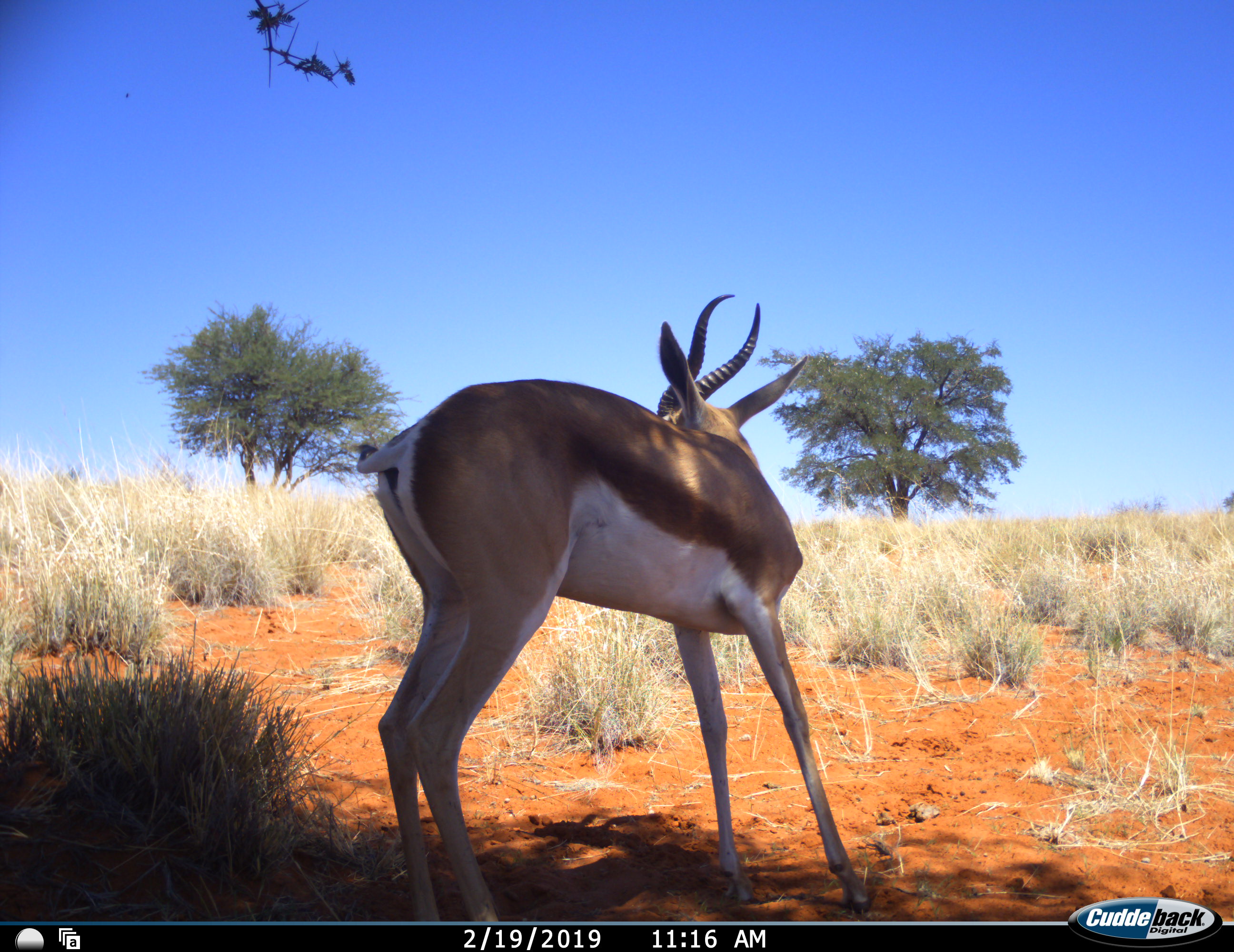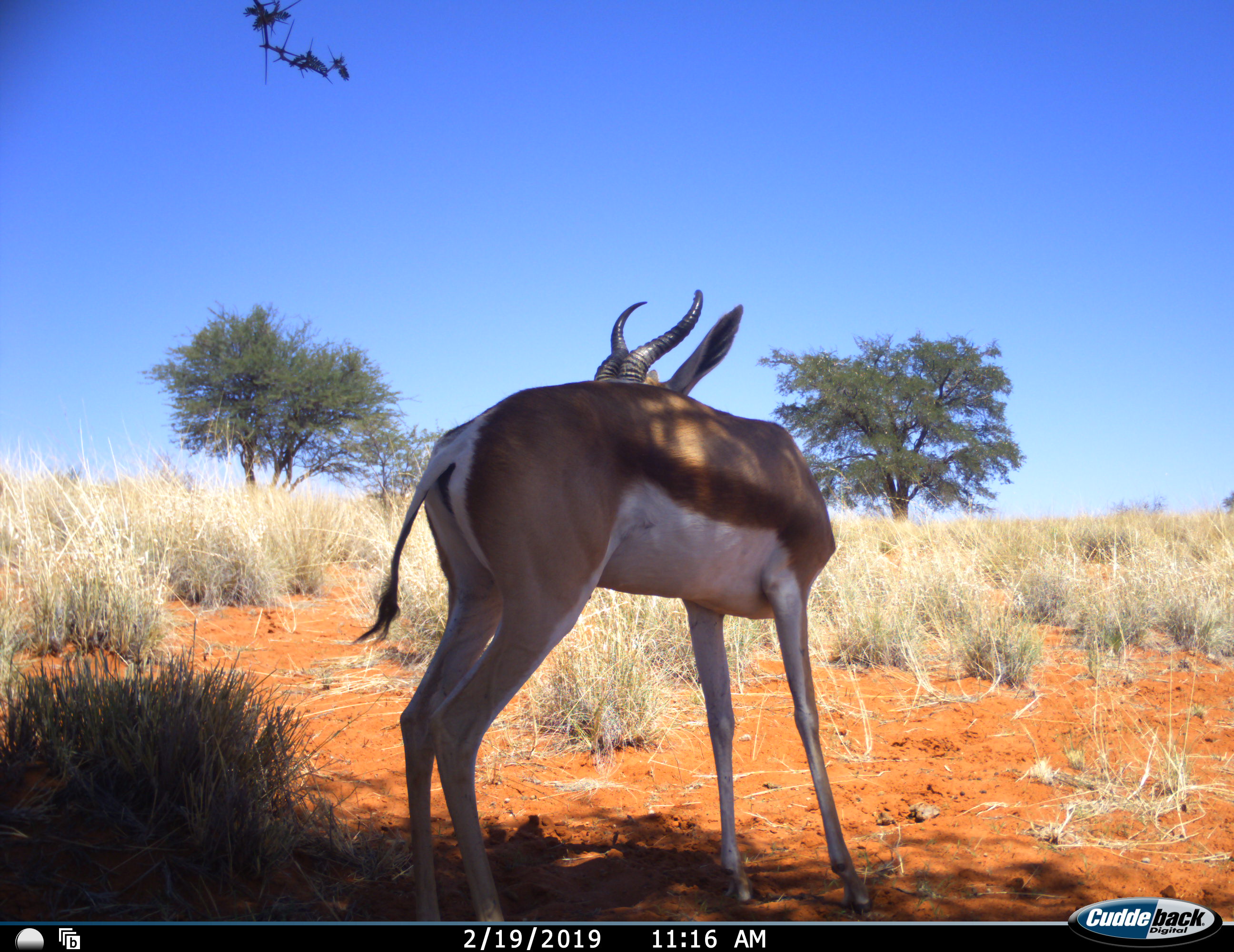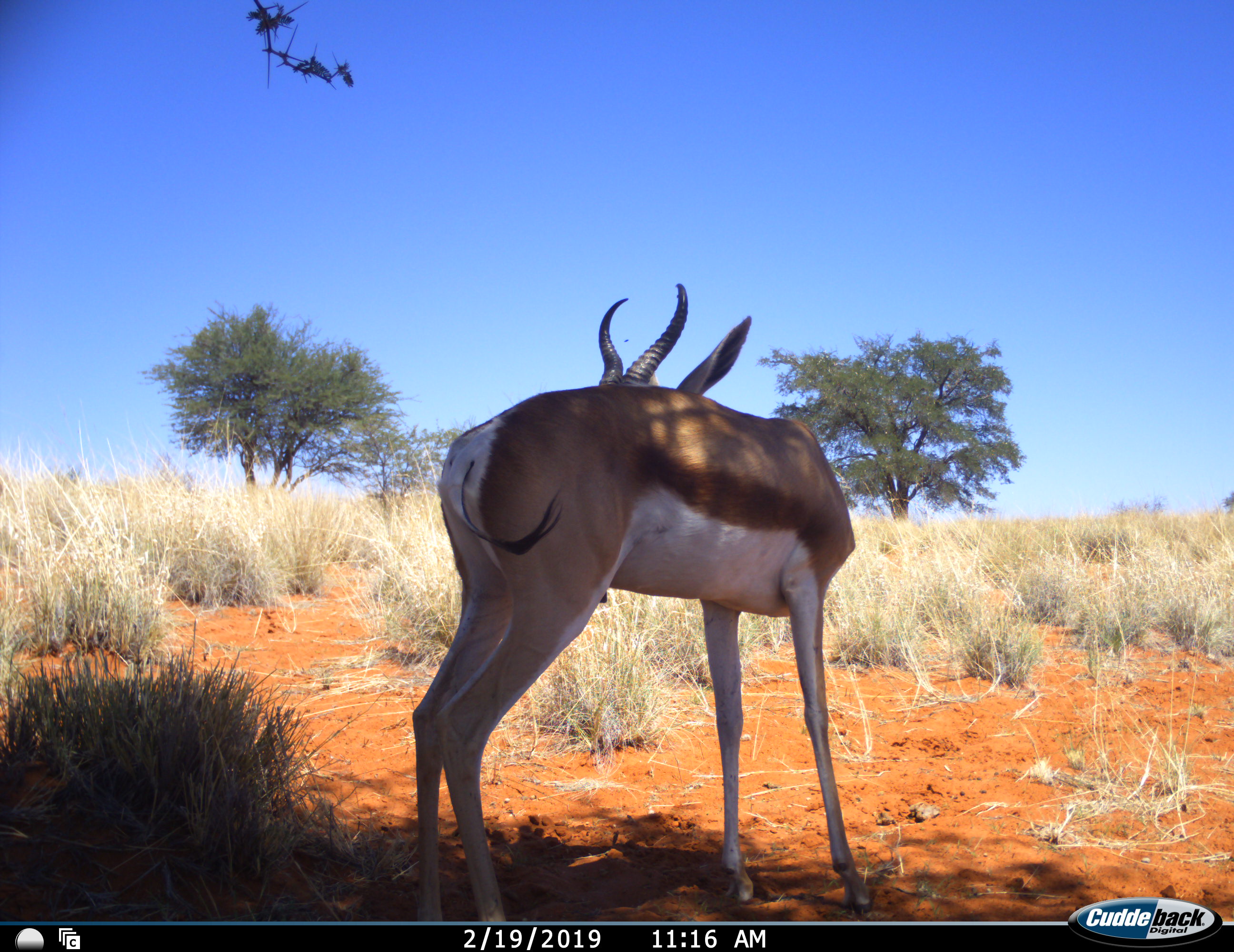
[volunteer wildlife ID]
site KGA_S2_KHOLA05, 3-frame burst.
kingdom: Animalia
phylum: Chordata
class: Mammalia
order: Artiodactyla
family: Bovidae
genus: Antidorcas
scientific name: Antidorcas marsupialis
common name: springbok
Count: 1.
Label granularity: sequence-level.